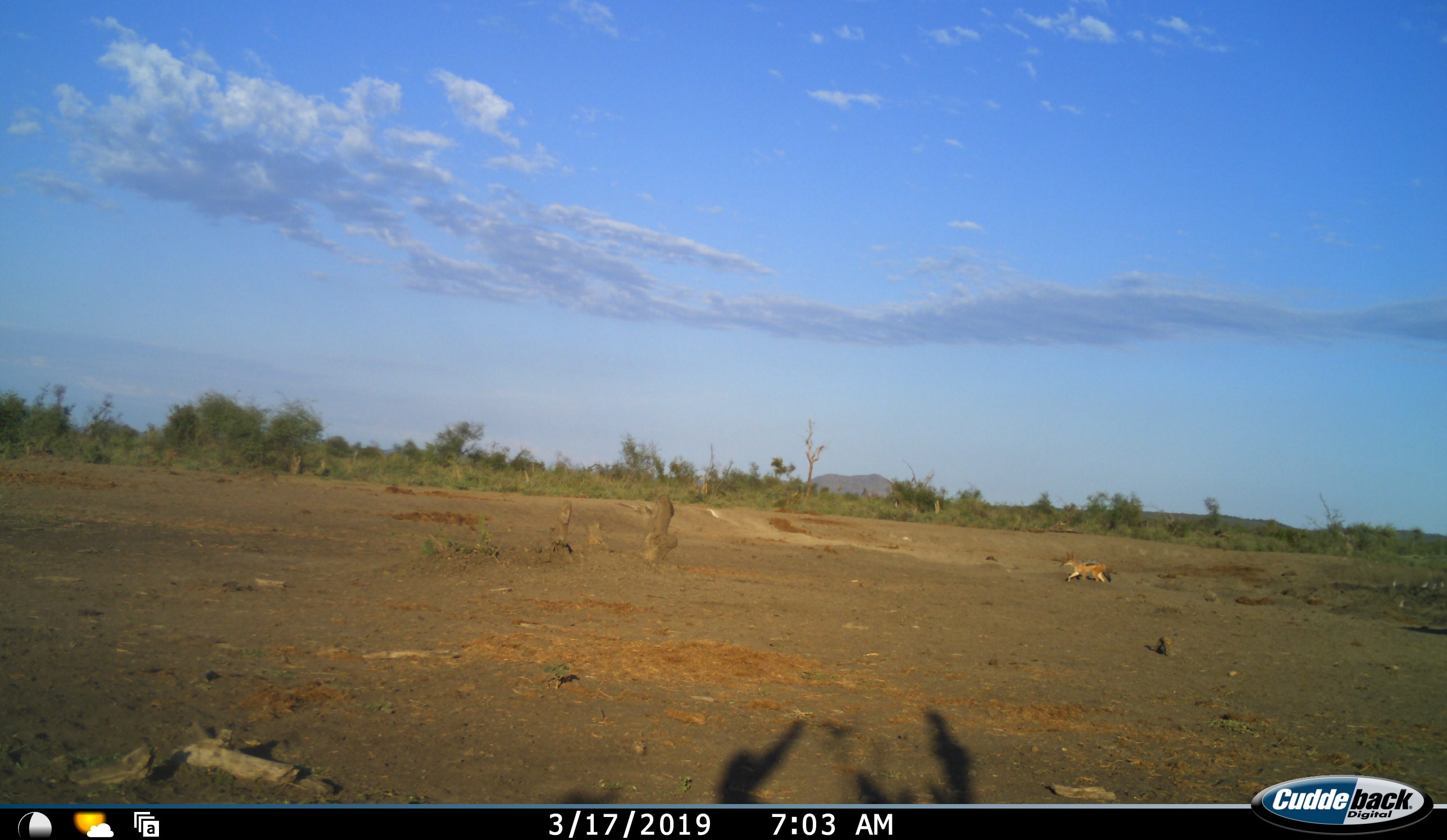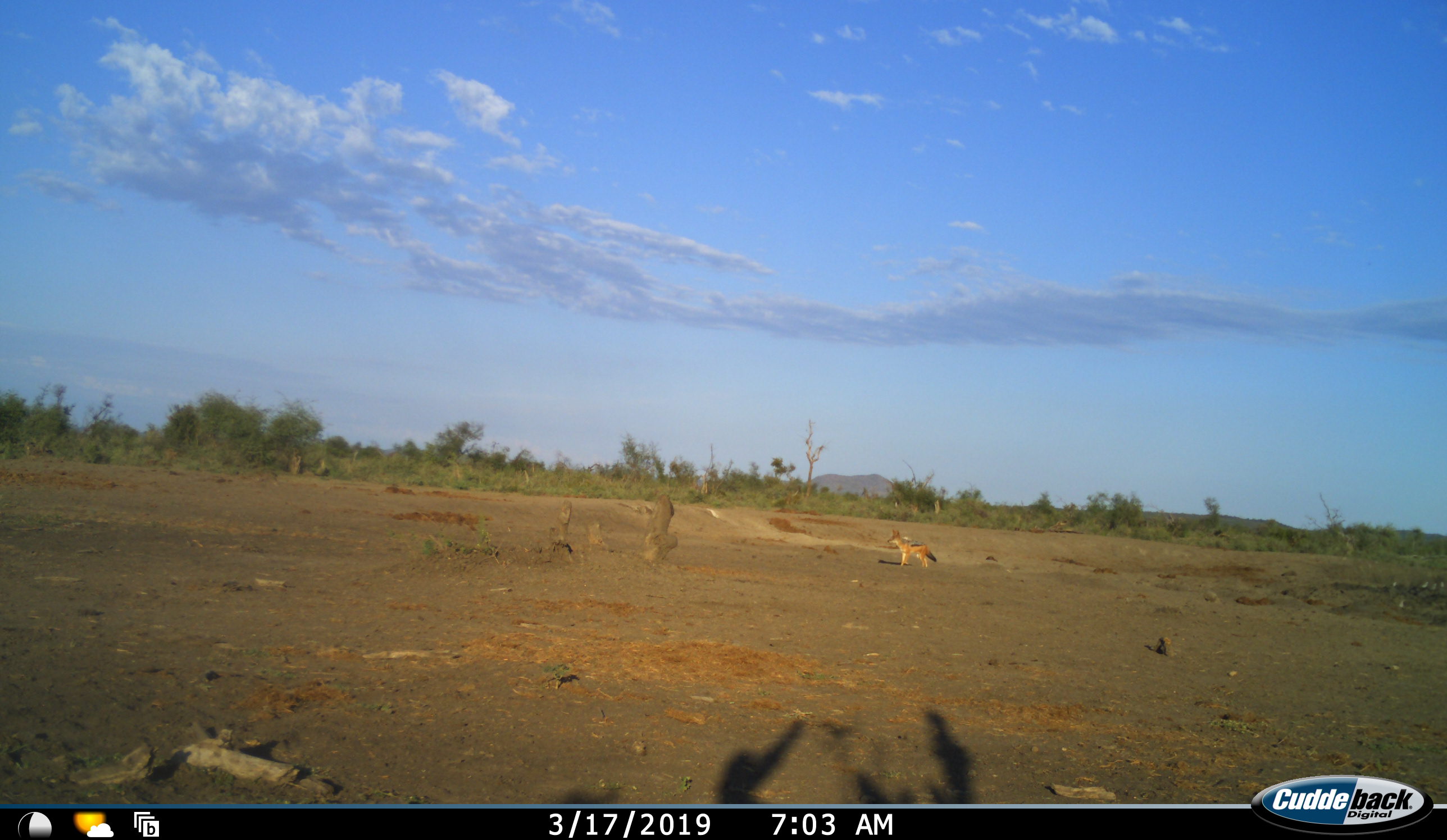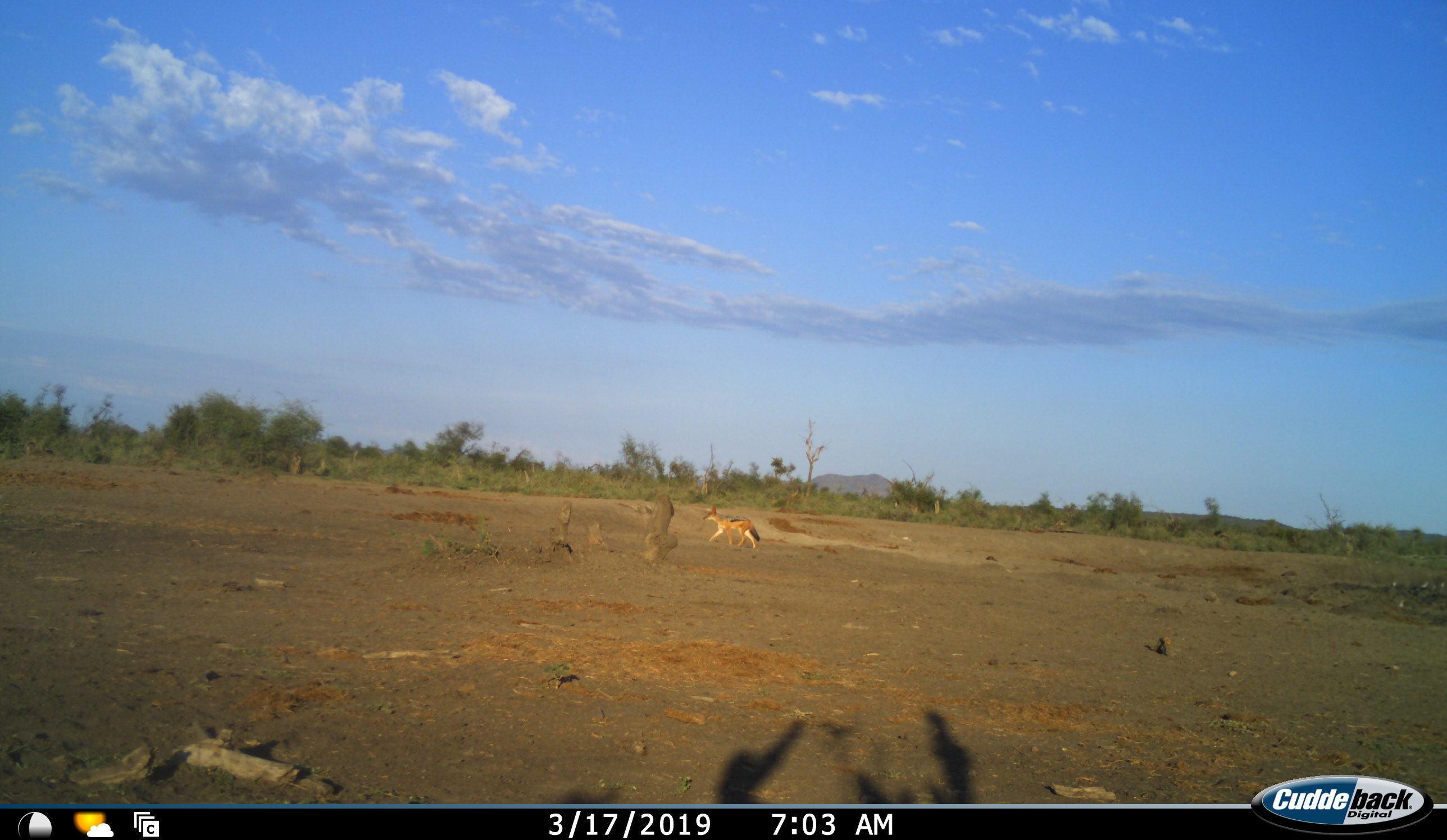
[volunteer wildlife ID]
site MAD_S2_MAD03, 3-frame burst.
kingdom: Animalia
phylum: Chordata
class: Mammalia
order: Carnivora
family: Canidae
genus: Lupulella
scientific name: Lupulella mesomelas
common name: black-backed jackal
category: jackalblackbacked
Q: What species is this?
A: Jackalblackbacked (black-backed jackal) (Lupulella mesomelas).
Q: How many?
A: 1.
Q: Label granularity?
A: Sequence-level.